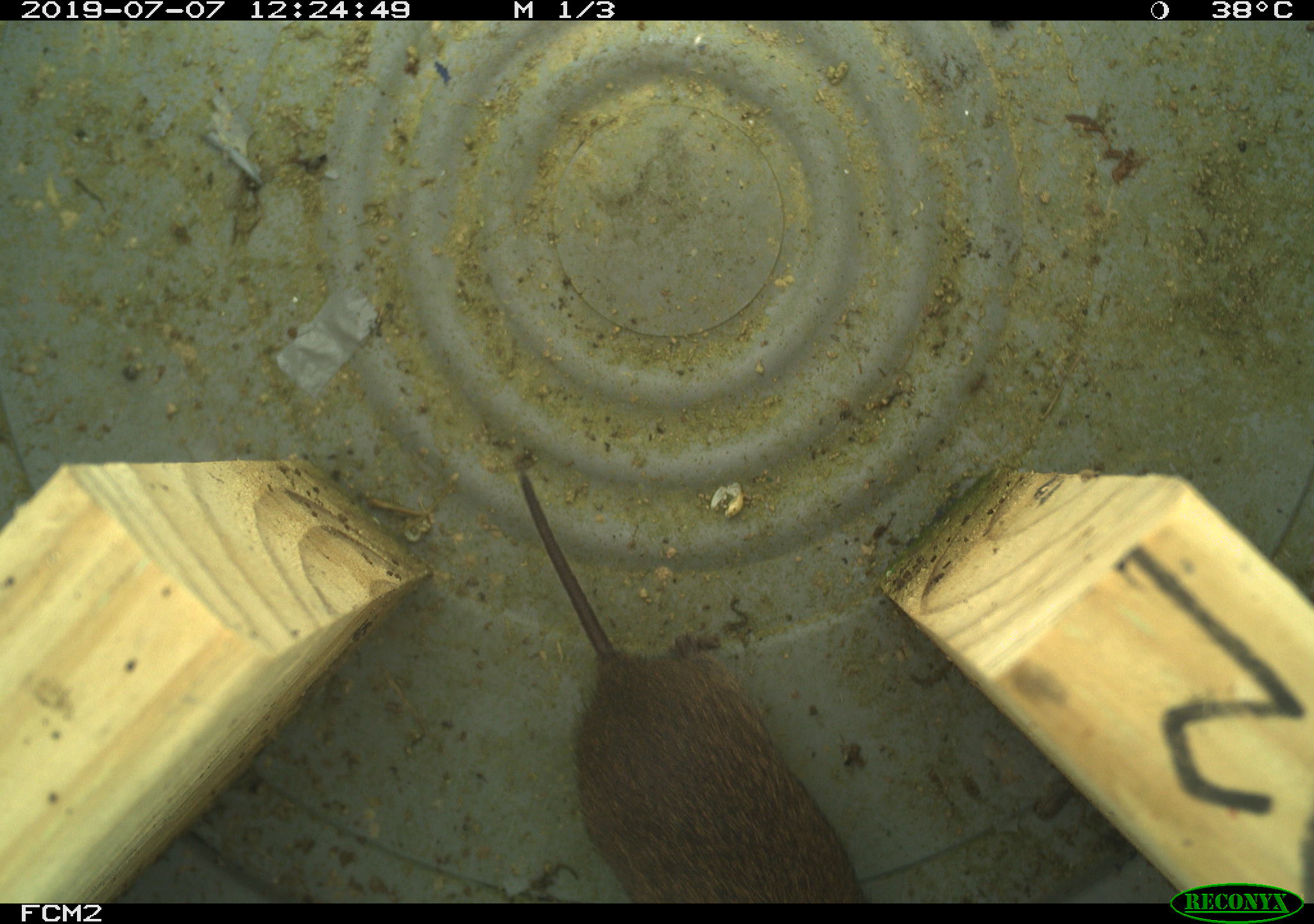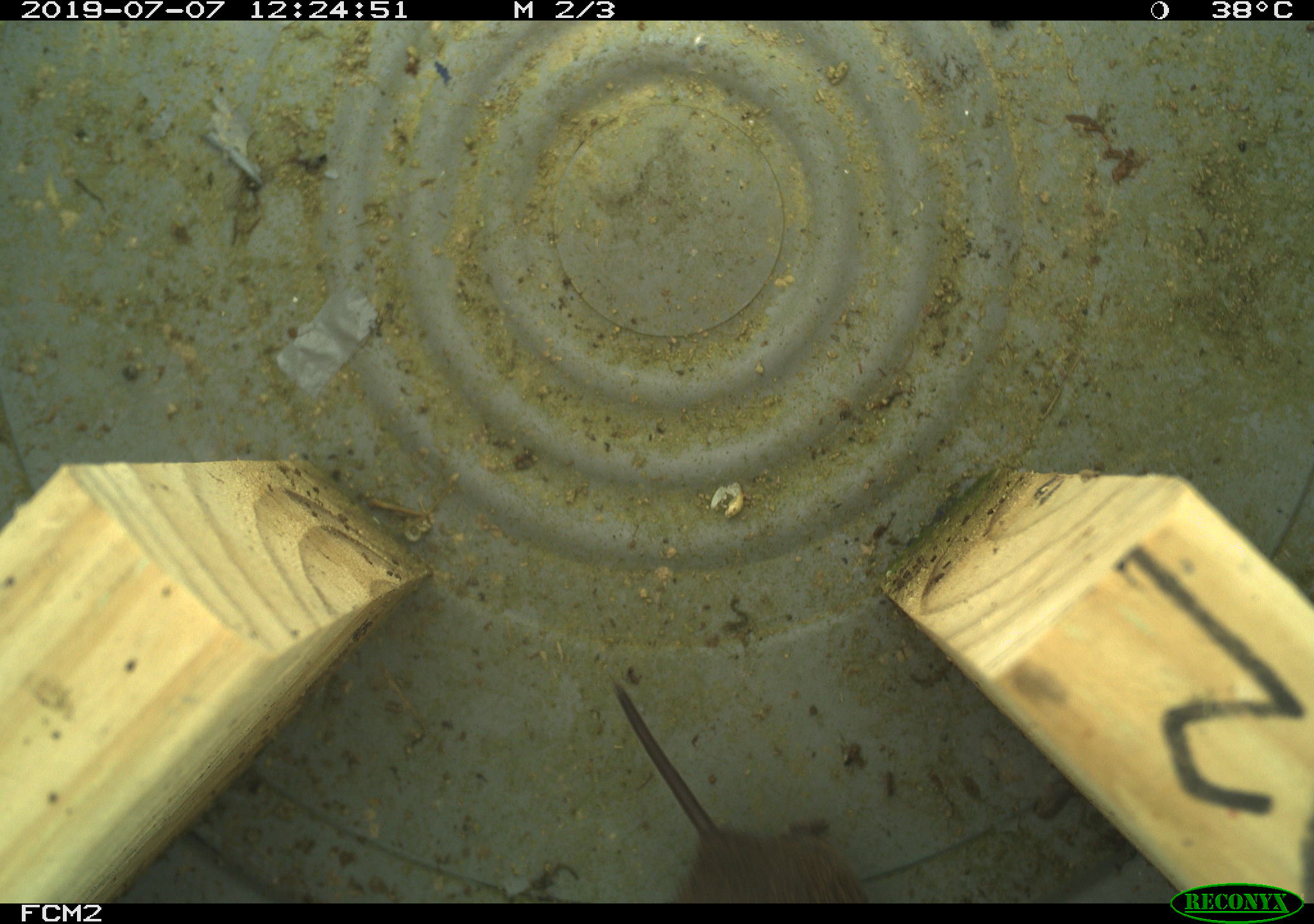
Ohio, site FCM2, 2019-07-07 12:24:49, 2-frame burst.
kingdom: Animalia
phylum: Chordata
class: Mammalia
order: Rodentia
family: Cricetidae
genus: Microtus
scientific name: Microtus pennsylvanicus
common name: meadow vole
Meadow vole (Microtus pennsylvanicus).